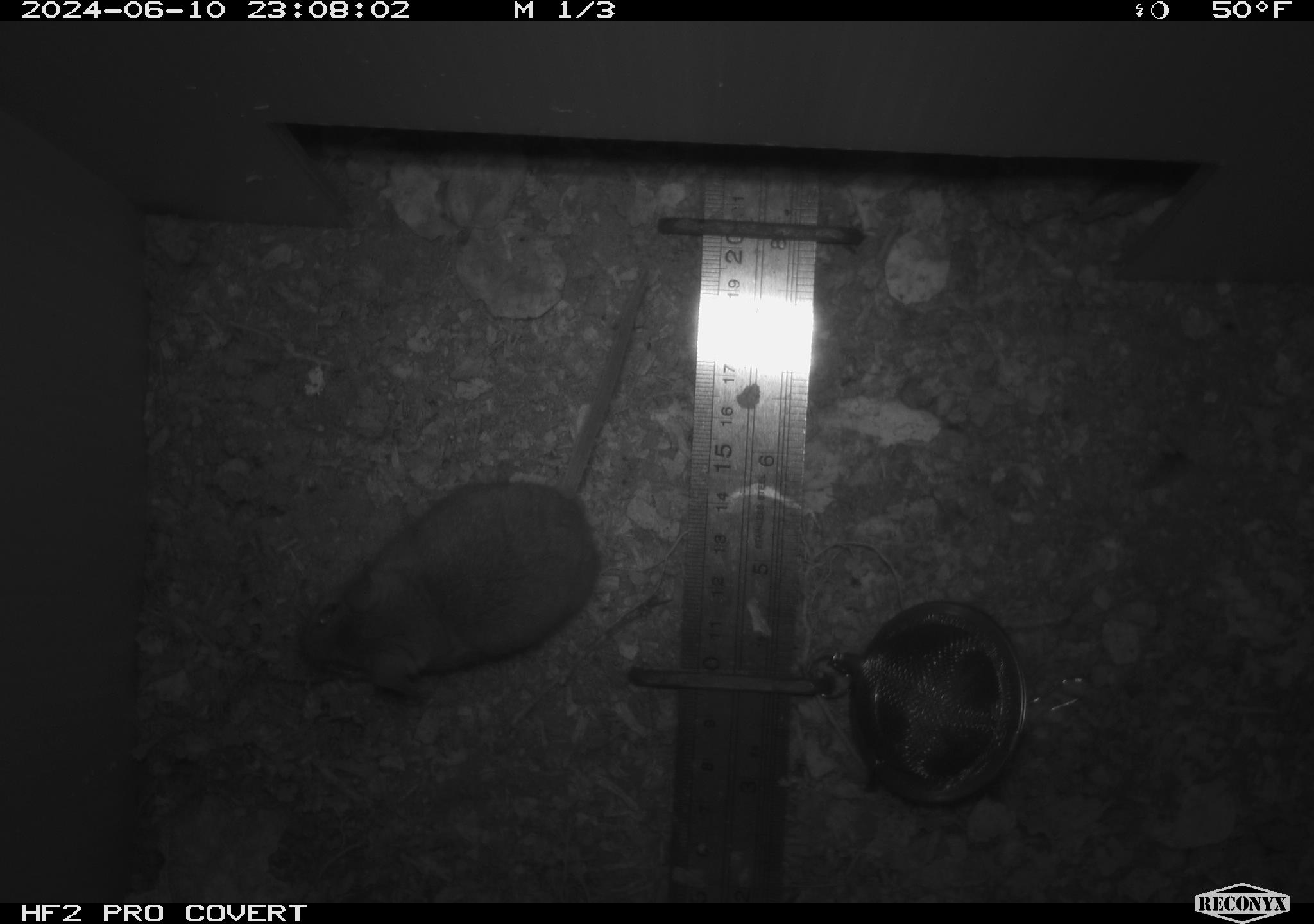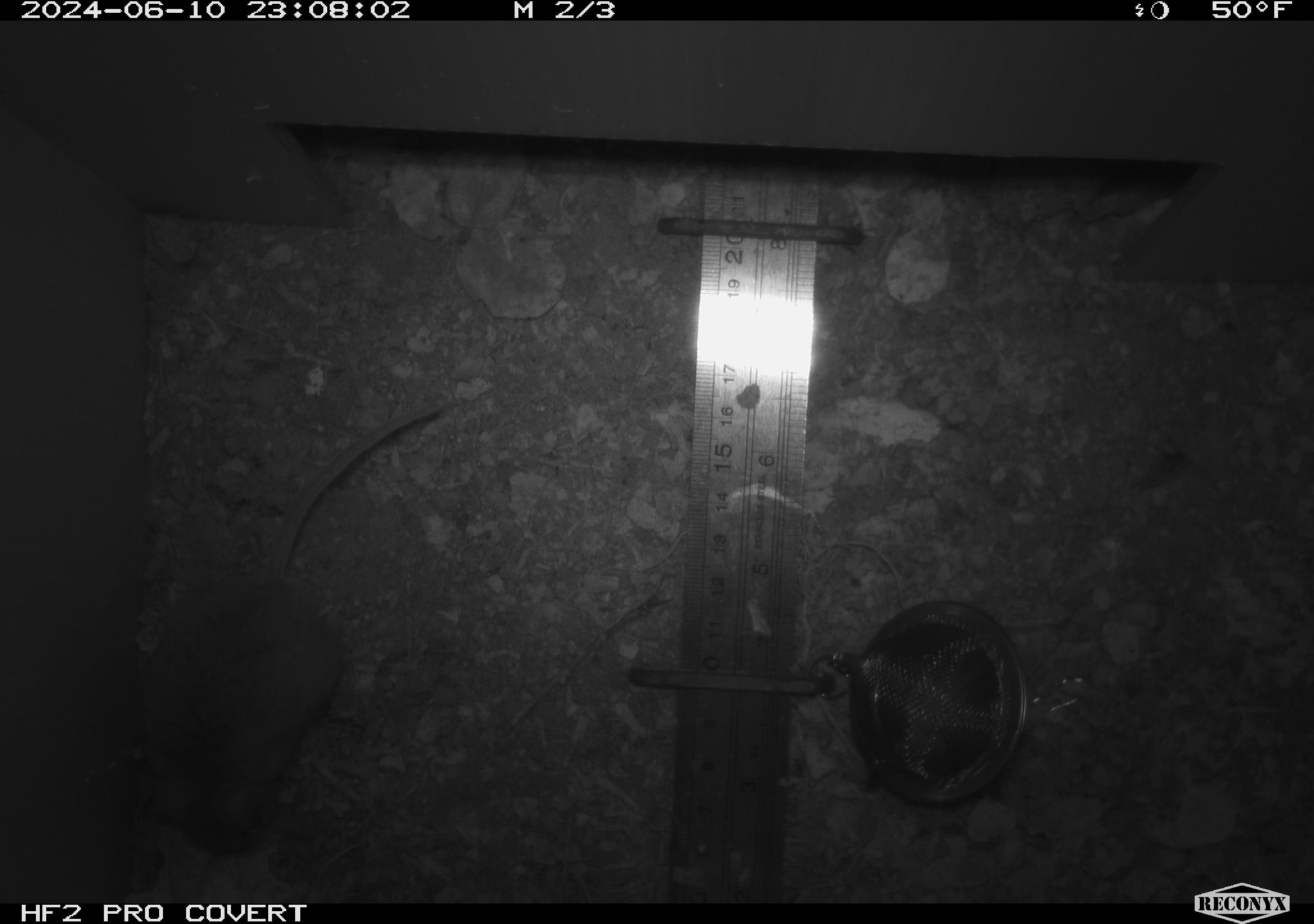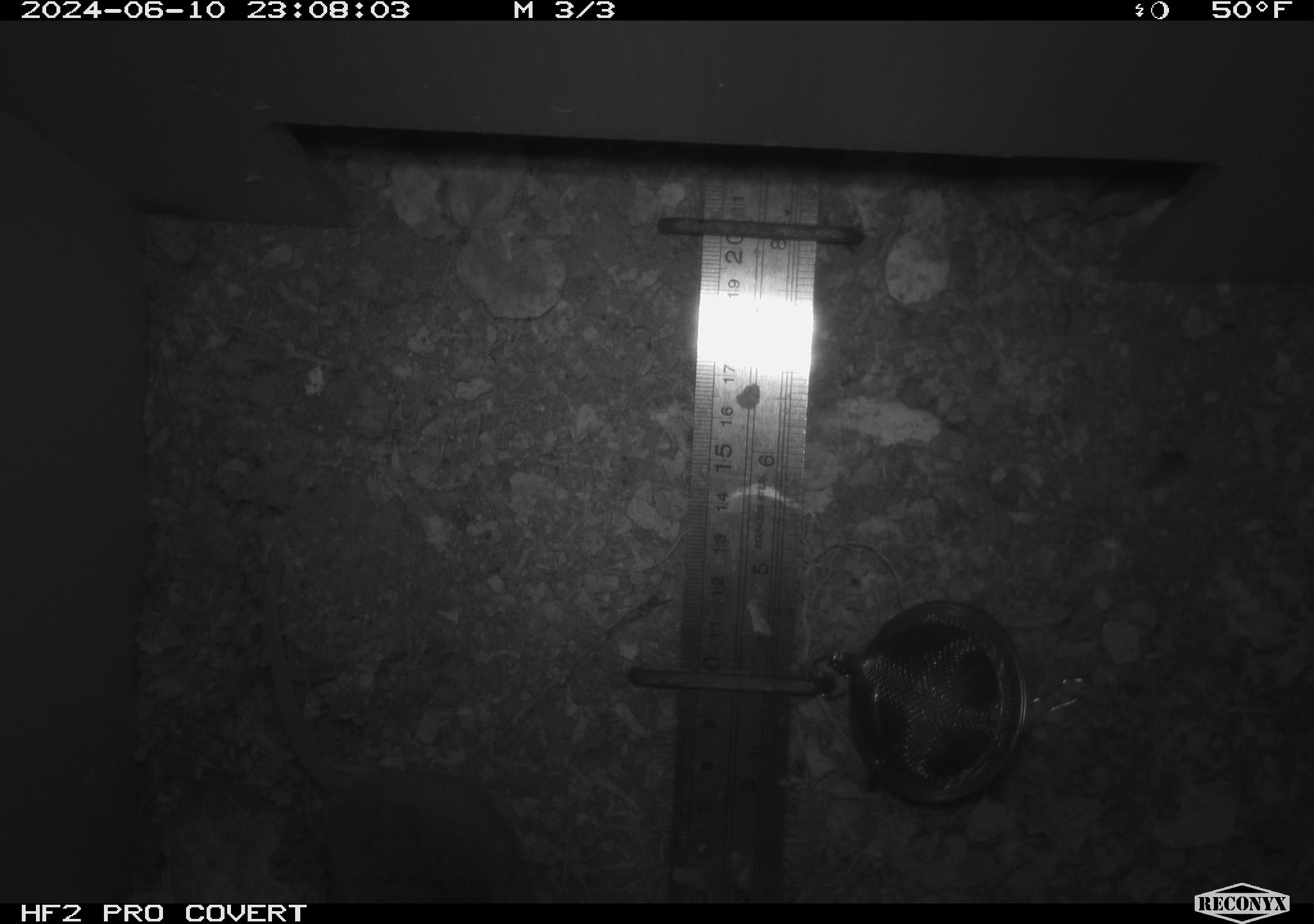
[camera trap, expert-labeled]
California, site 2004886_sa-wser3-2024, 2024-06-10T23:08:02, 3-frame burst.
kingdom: Animalia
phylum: Chordata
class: Mammalia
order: Rodentia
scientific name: Rodentia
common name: mouse species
Mouse species (Rodentia).